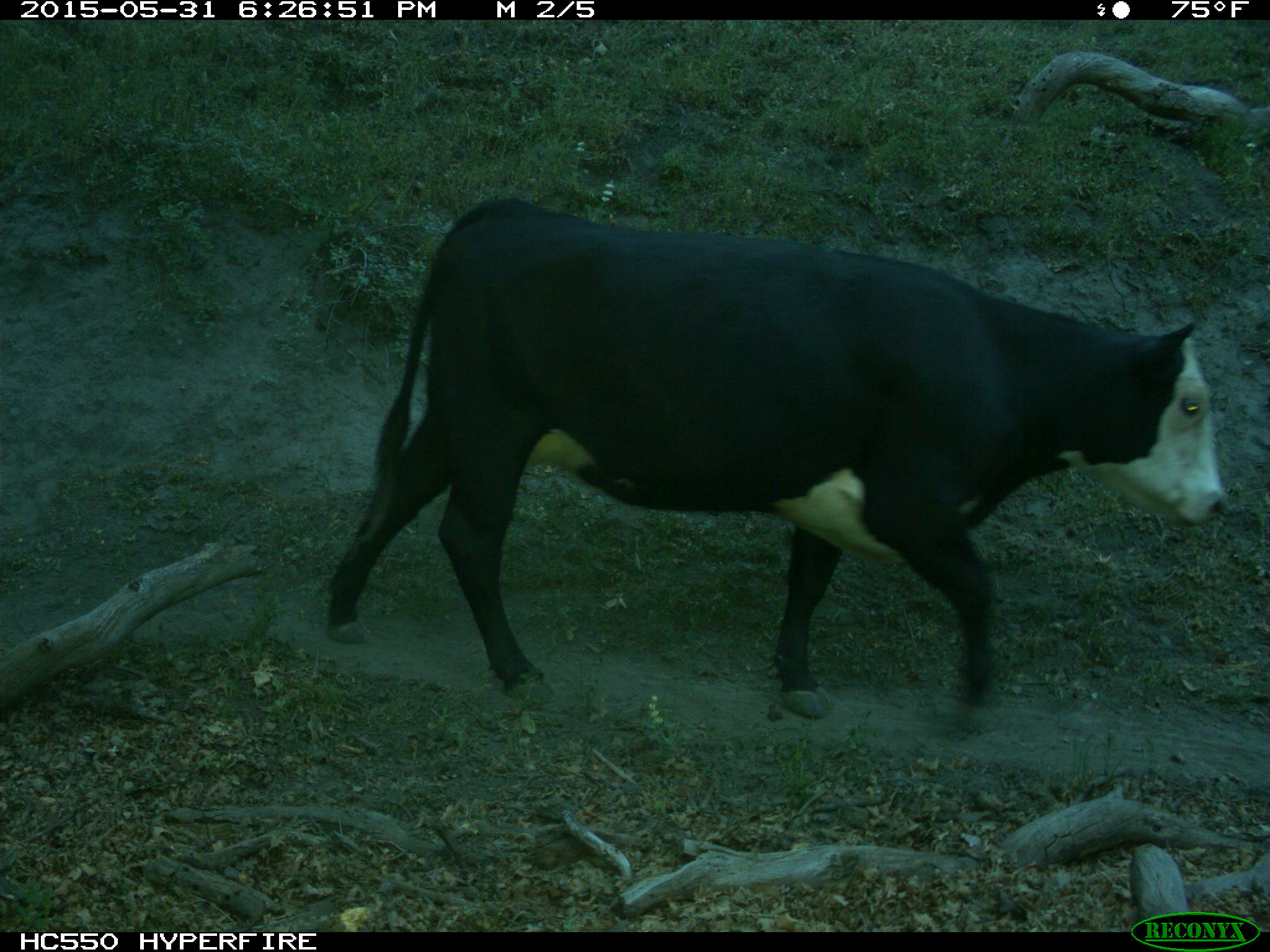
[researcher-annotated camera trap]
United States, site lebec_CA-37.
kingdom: Animalia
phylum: Chordata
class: Mammalia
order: Artiodactyla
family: Bovidae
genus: Bos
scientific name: Bos taurus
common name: domestic cow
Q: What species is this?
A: Bos taurus (domestic cow).